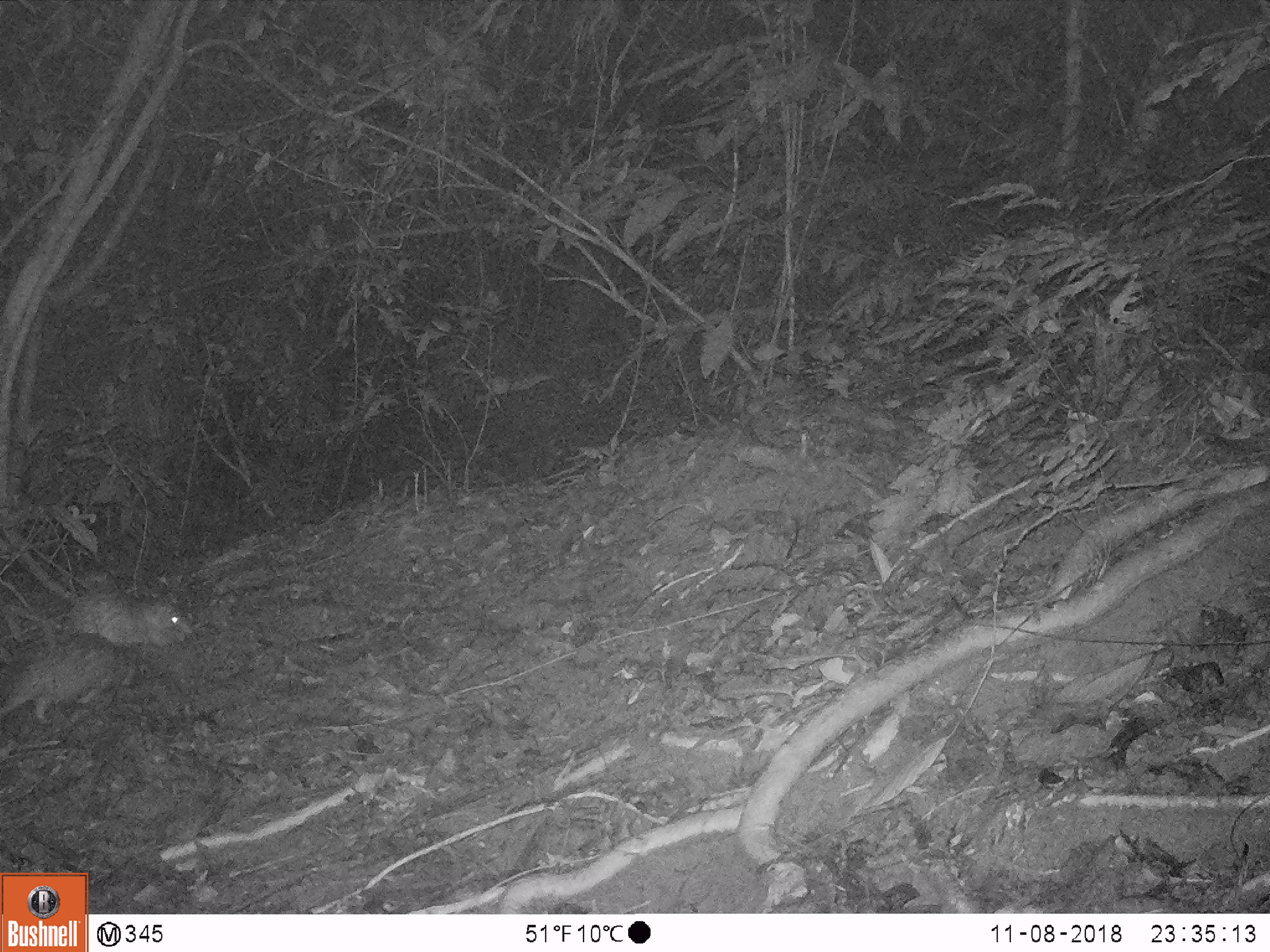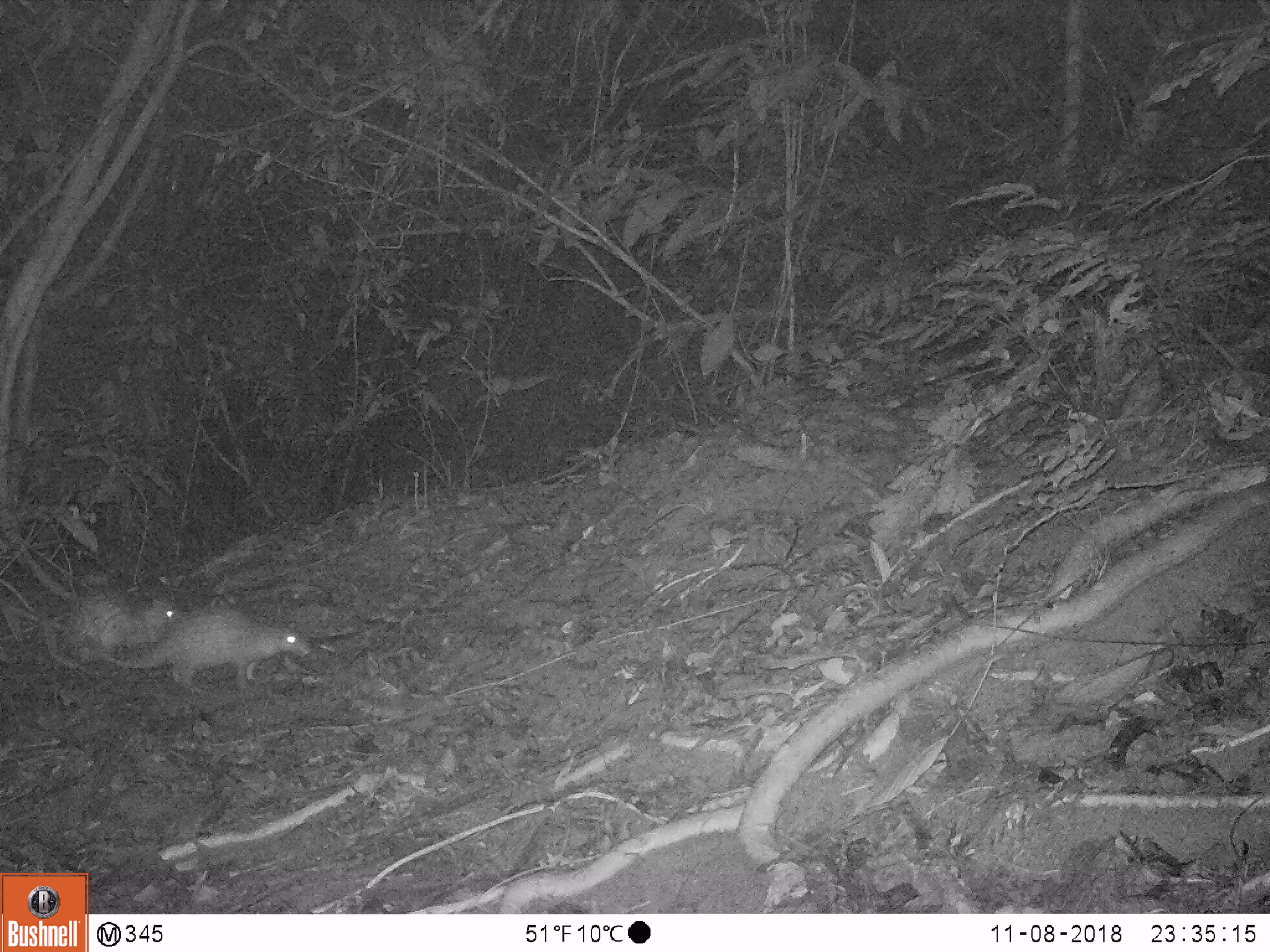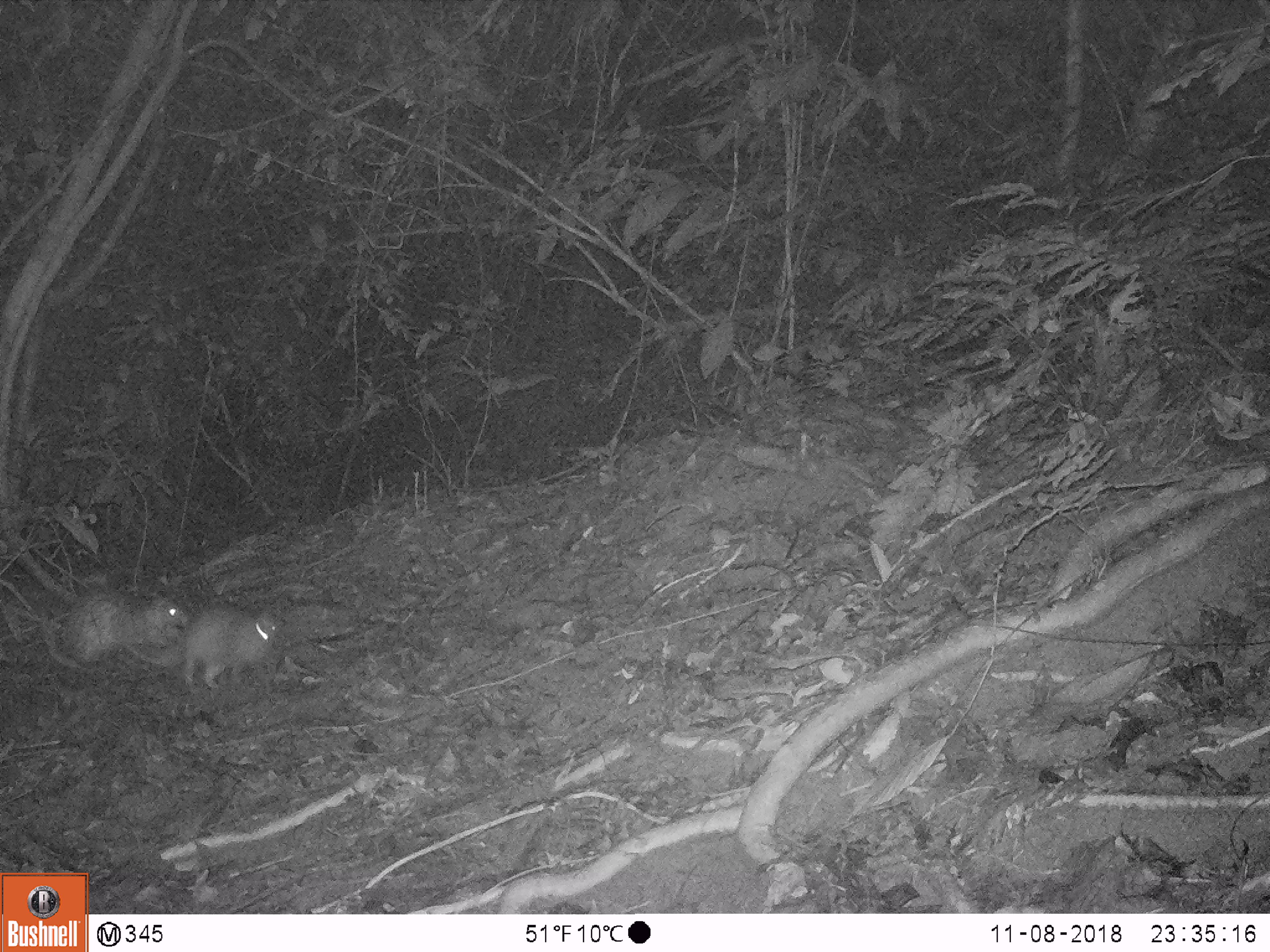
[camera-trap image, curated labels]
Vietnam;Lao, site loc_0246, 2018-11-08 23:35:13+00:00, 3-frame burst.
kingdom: Animalia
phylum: Chordata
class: Mammalia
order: Rodentia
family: Hystricidae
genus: Atherurus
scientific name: Atherurus macrourus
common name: asiatic brush-tailed porcupine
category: asiatic brush tailed porcupine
Asiatic brush tailed porcupine (asiatic brush-tailed porcupine) (Atherurus macrourus). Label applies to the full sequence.